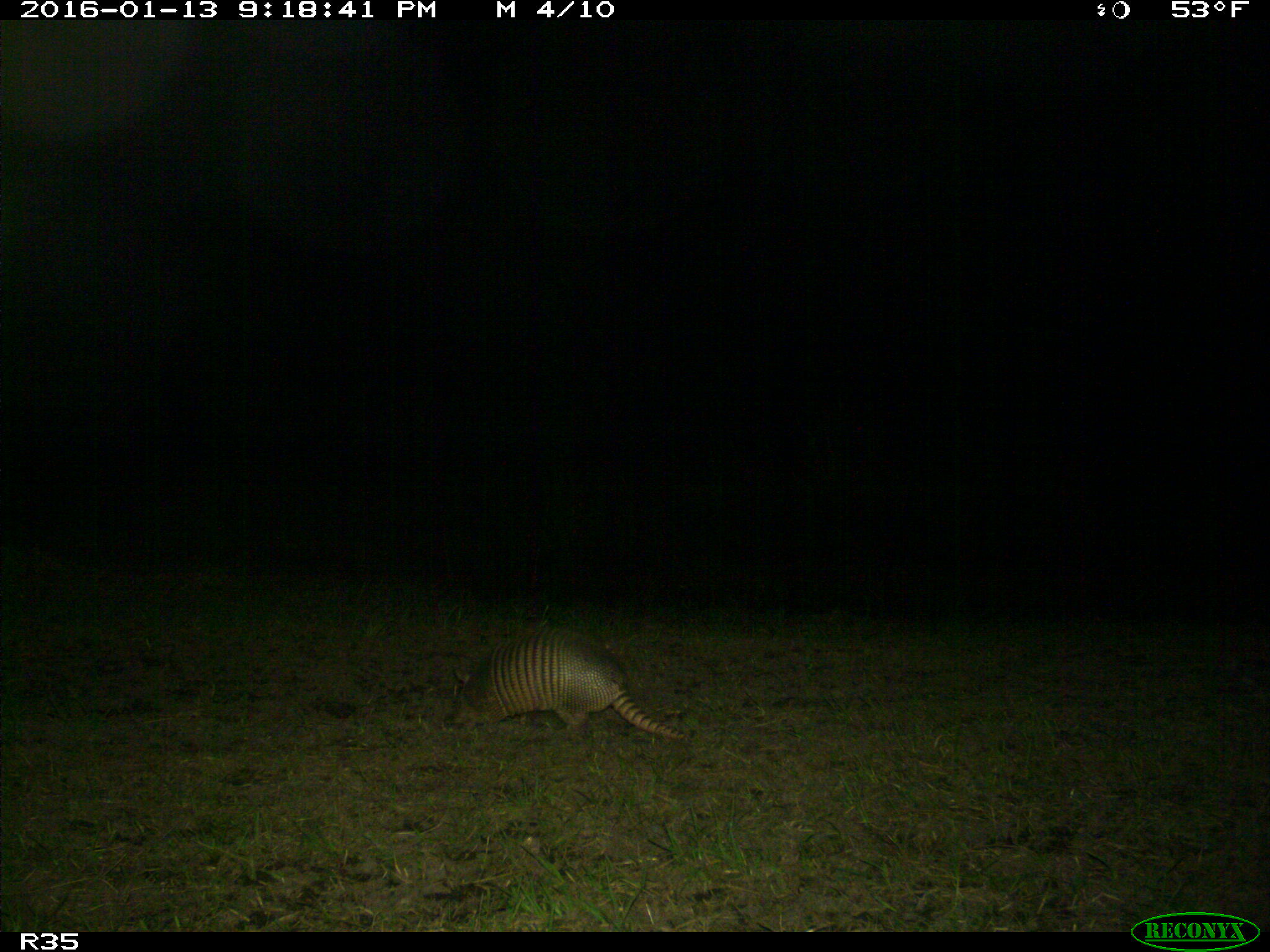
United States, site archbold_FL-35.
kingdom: Animalia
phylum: Chordata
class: Mammalia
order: Cingulata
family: Dasypodidae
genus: Dasypus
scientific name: Dasypus novemcinctus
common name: nine-banded armadillo